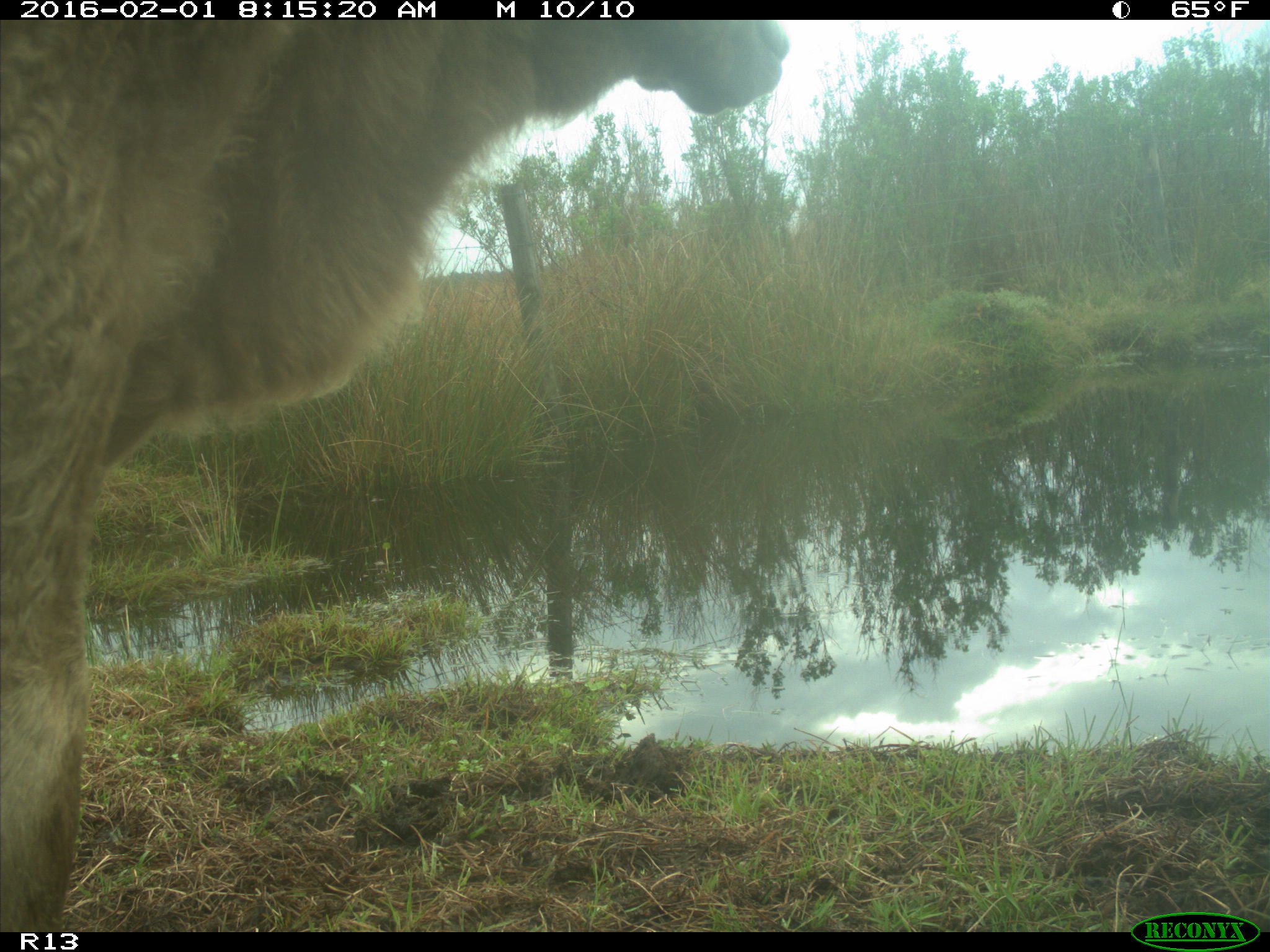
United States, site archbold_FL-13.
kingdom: Animalia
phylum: Chordata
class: Mammalia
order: Artiodactyla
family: Bovidae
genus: Bos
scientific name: Bos taurus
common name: domestic cow